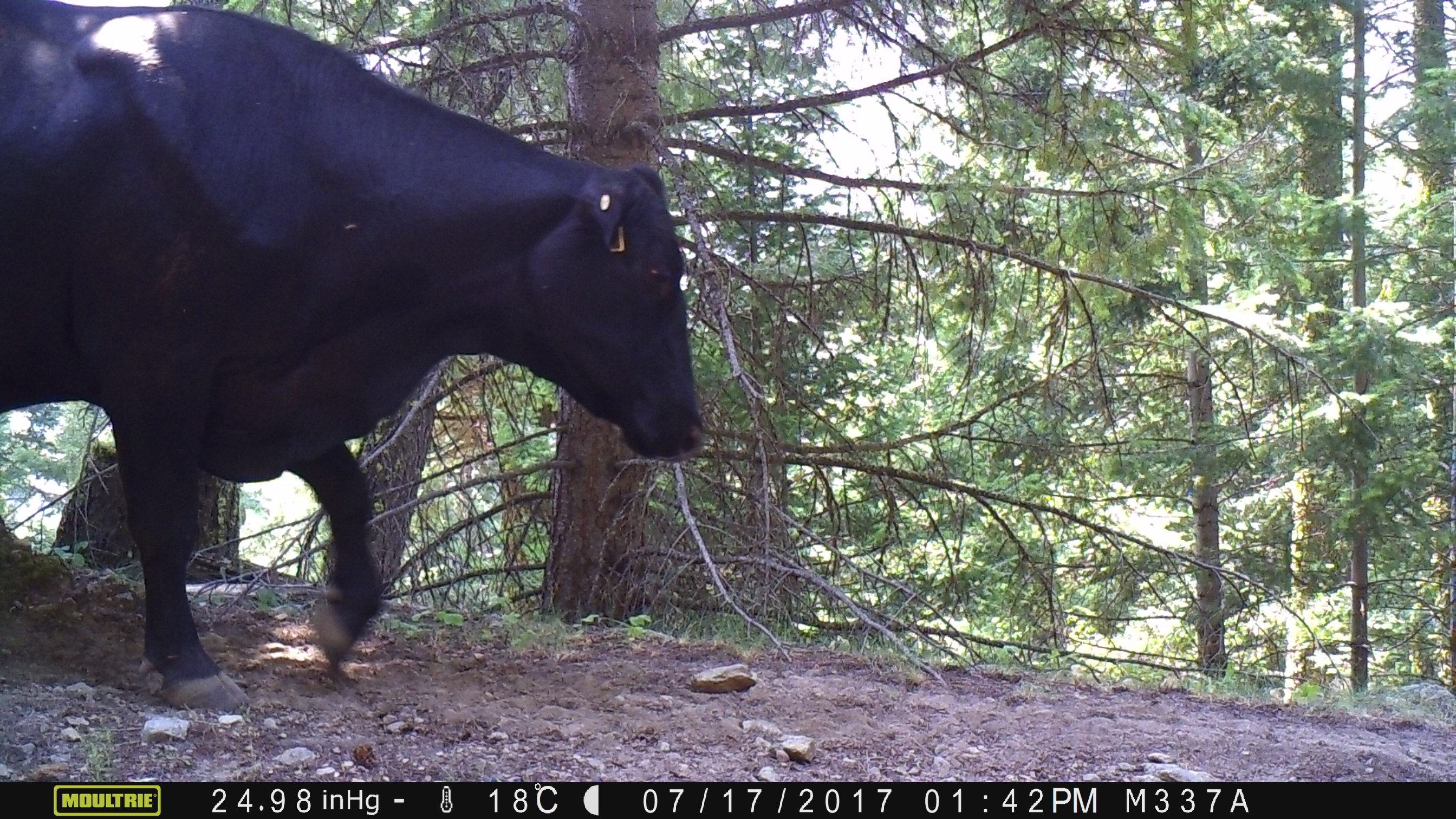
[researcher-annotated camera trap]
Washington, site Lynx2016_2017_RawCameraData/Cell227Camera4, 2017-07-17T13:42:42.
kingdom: Animalia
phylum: Chordata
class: Mammalia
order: Artiodactyla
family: Bovidae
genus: Bos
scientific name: Bos taurus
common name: domestic cattle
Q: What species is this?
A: Domestic cattle (Bos taurus).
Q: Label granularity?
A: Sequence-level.